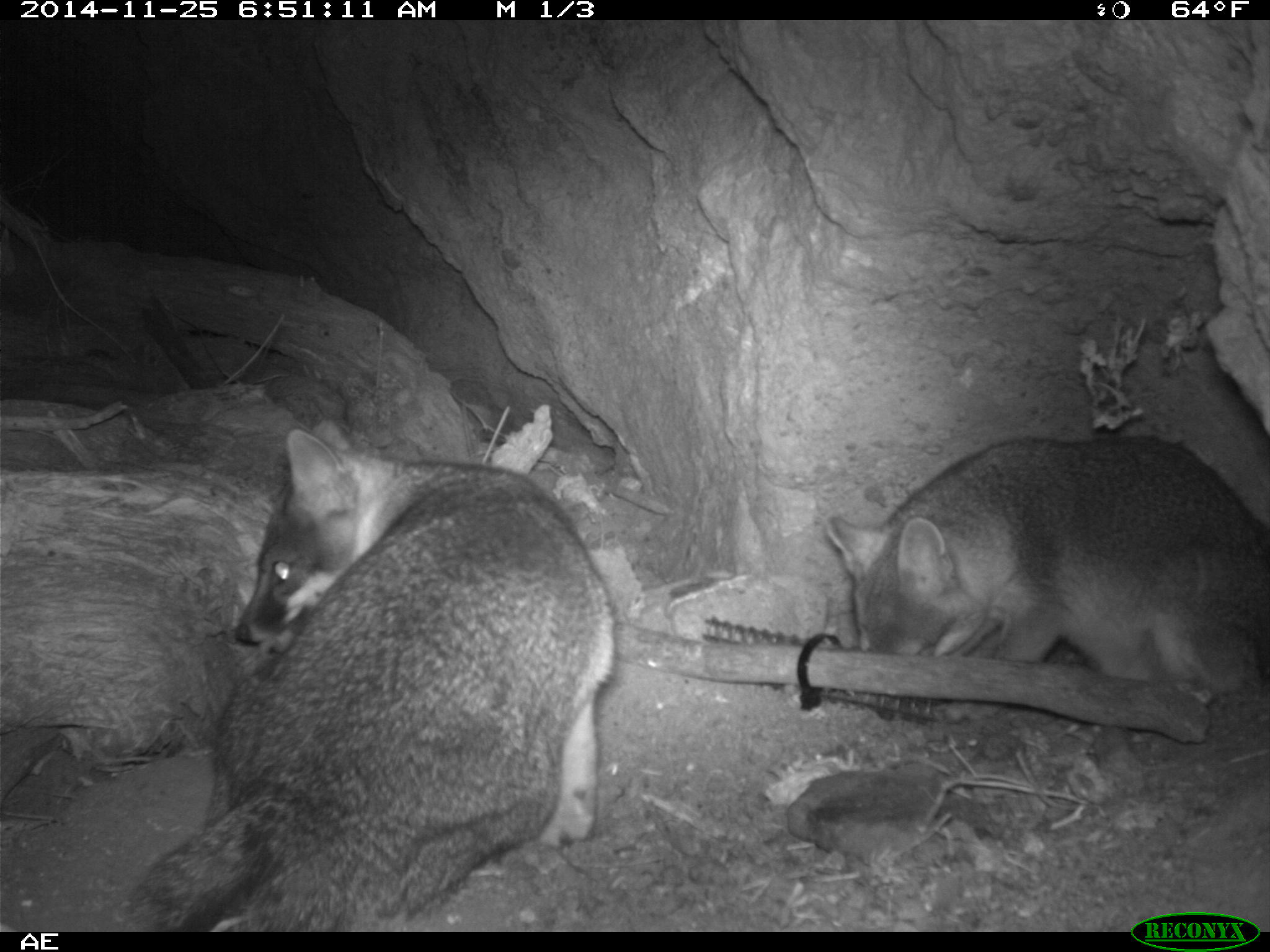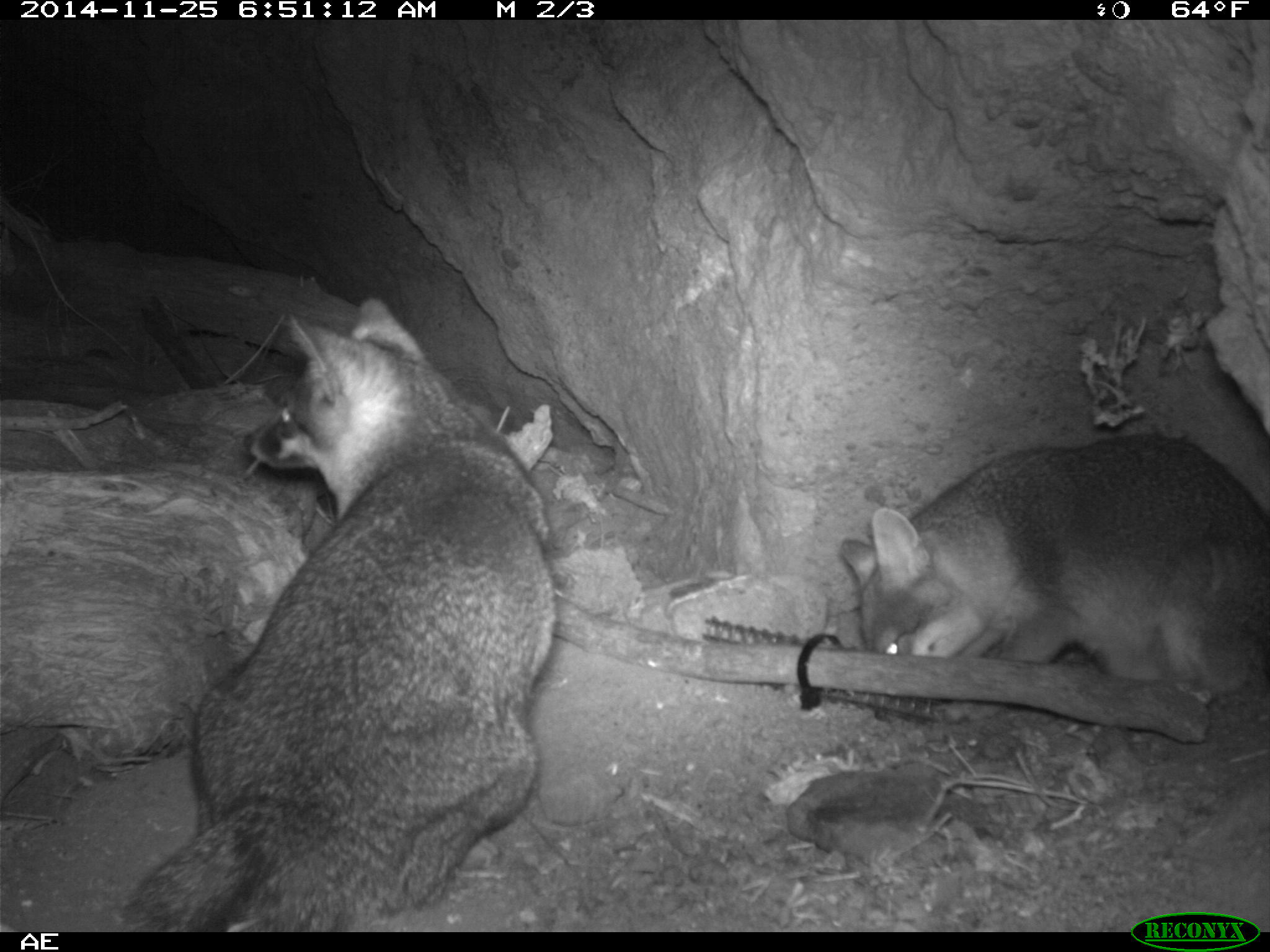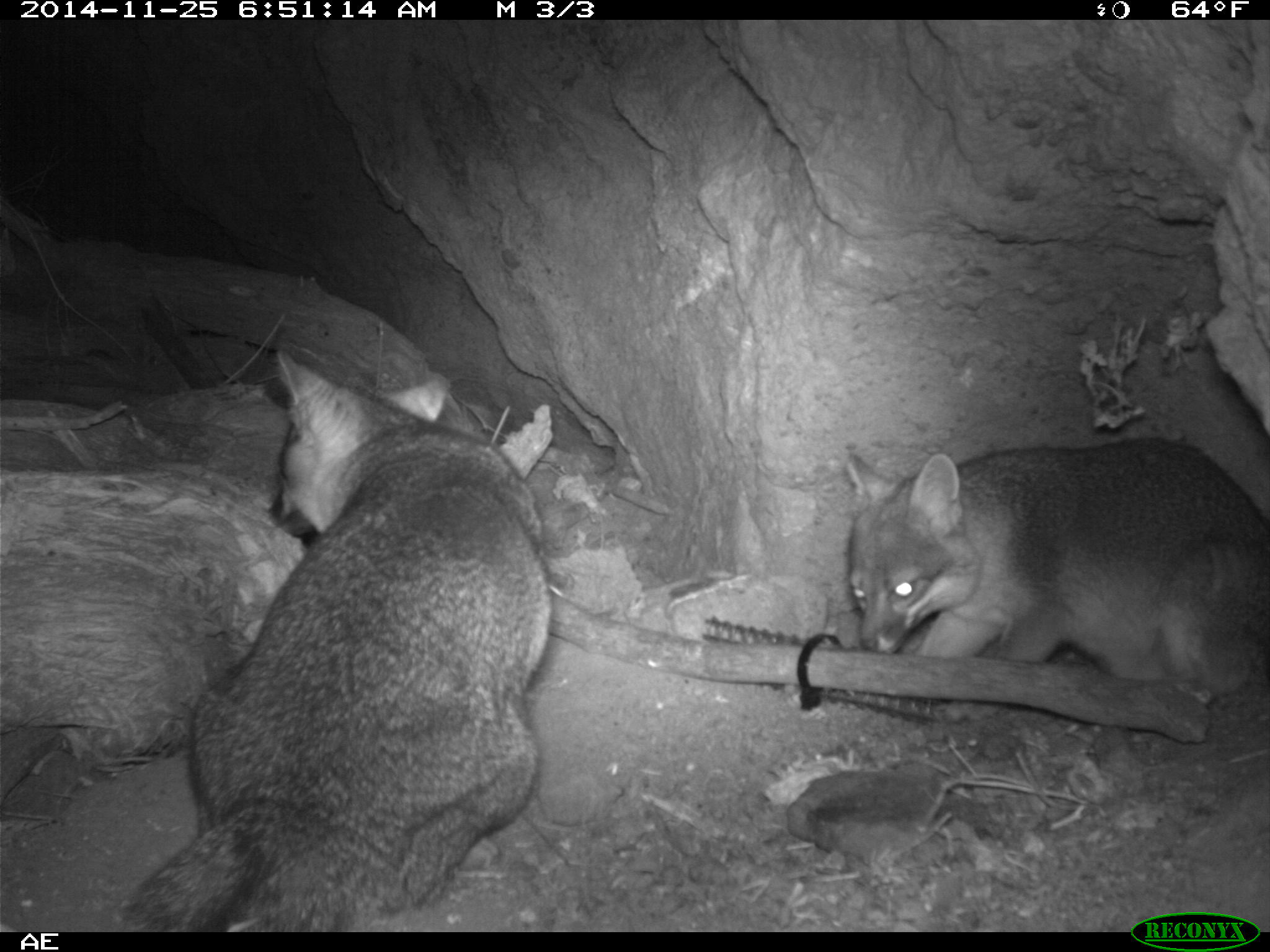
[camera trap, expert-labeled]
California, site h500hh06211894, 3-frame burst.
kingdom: Animalia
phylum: Chordata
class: Mammalia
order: Carnivora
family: Canidae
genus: Urocyon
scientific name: Urocyon littoralis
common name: island fox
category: fox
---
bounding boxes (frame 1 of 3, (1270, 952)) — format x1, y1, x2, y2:
fox: 105, 420, 616, 932; 823, 433, 1269, 703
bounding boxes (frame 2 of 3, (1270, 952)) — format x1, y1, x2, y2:
fox: 119, 296, 555, 932; 841, 434, 1269, 705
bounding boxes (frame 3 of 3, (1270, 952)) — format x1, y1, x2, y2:
fox: 115, 352, 551, 932; 838, 434, 1269, 695